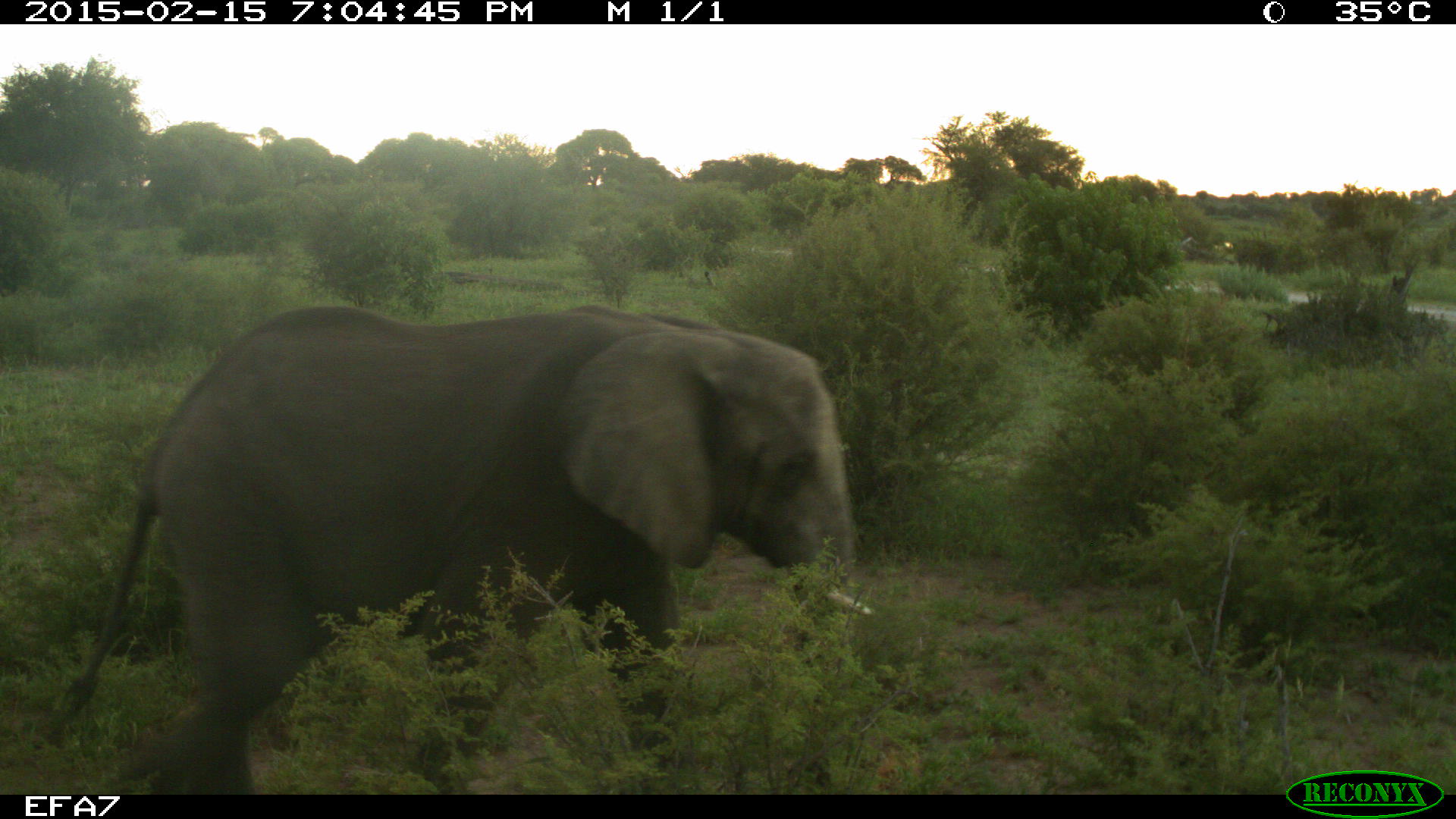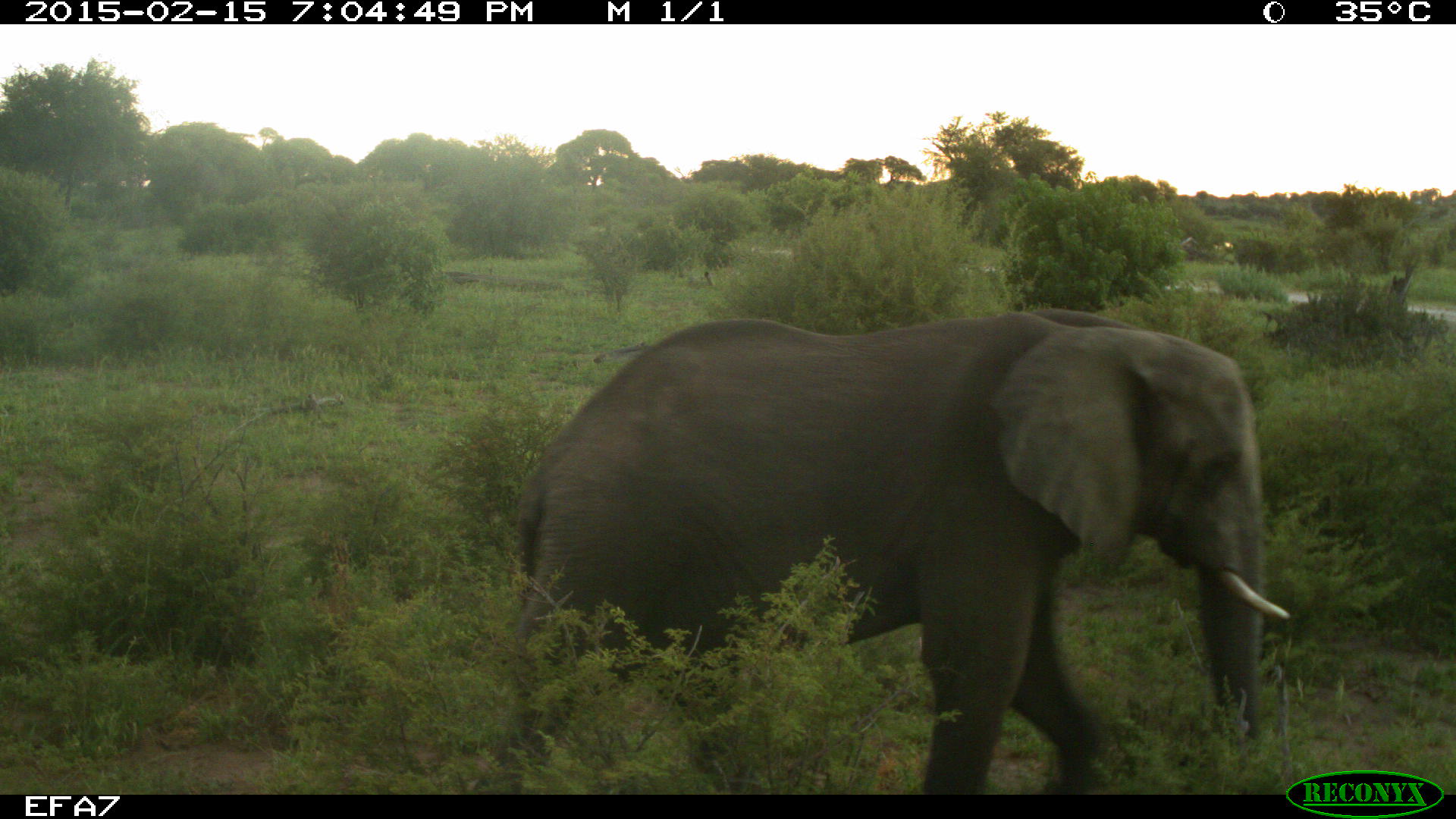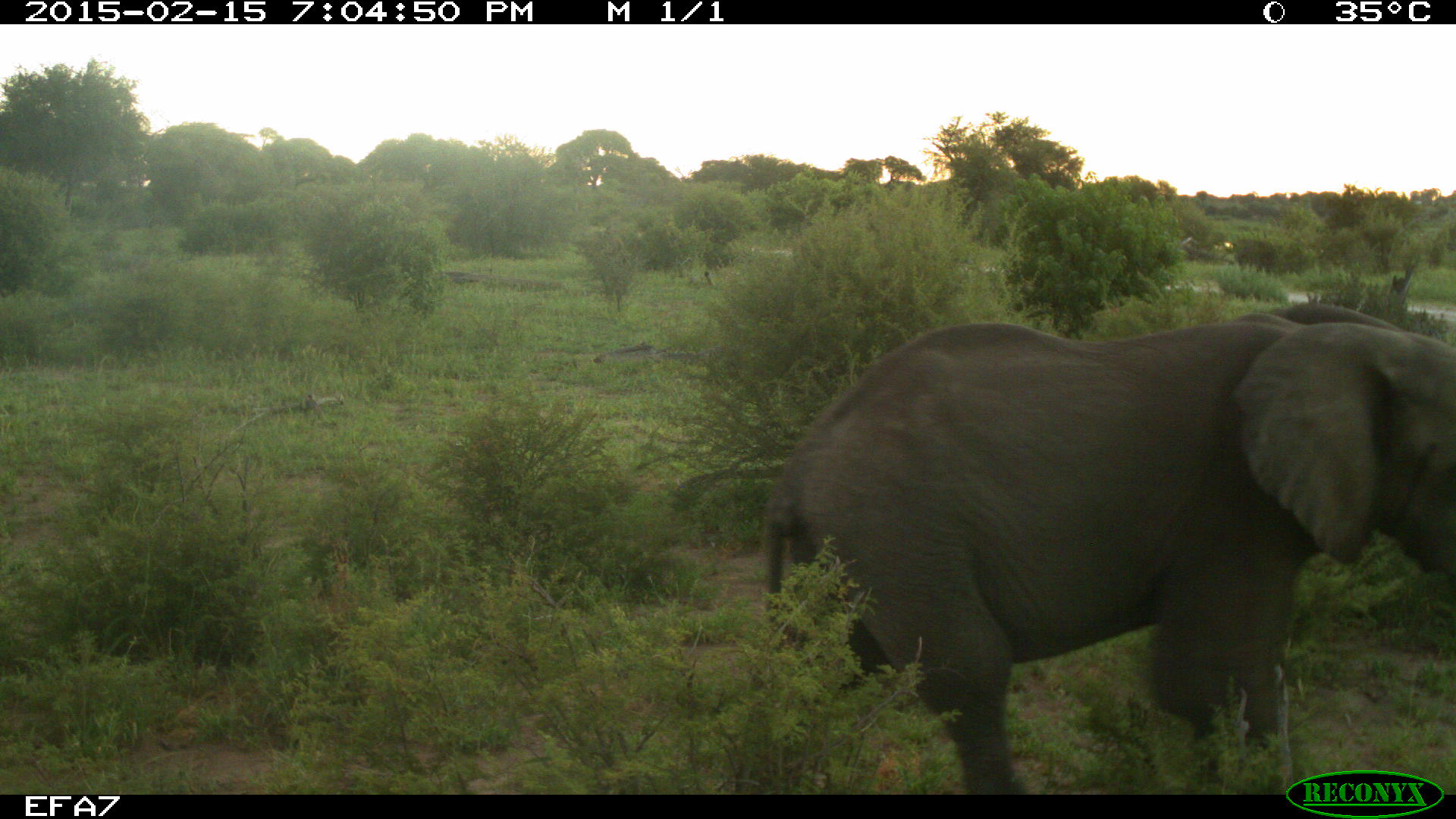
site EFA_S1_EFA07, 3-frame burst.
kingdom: Animalia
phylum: Chordata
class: Mammalia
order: Proboscidea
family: Elephantidae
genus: Loxodonta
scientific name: Loxodonta africana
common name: african bush elephant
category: elephant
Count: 1.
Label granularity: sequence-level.